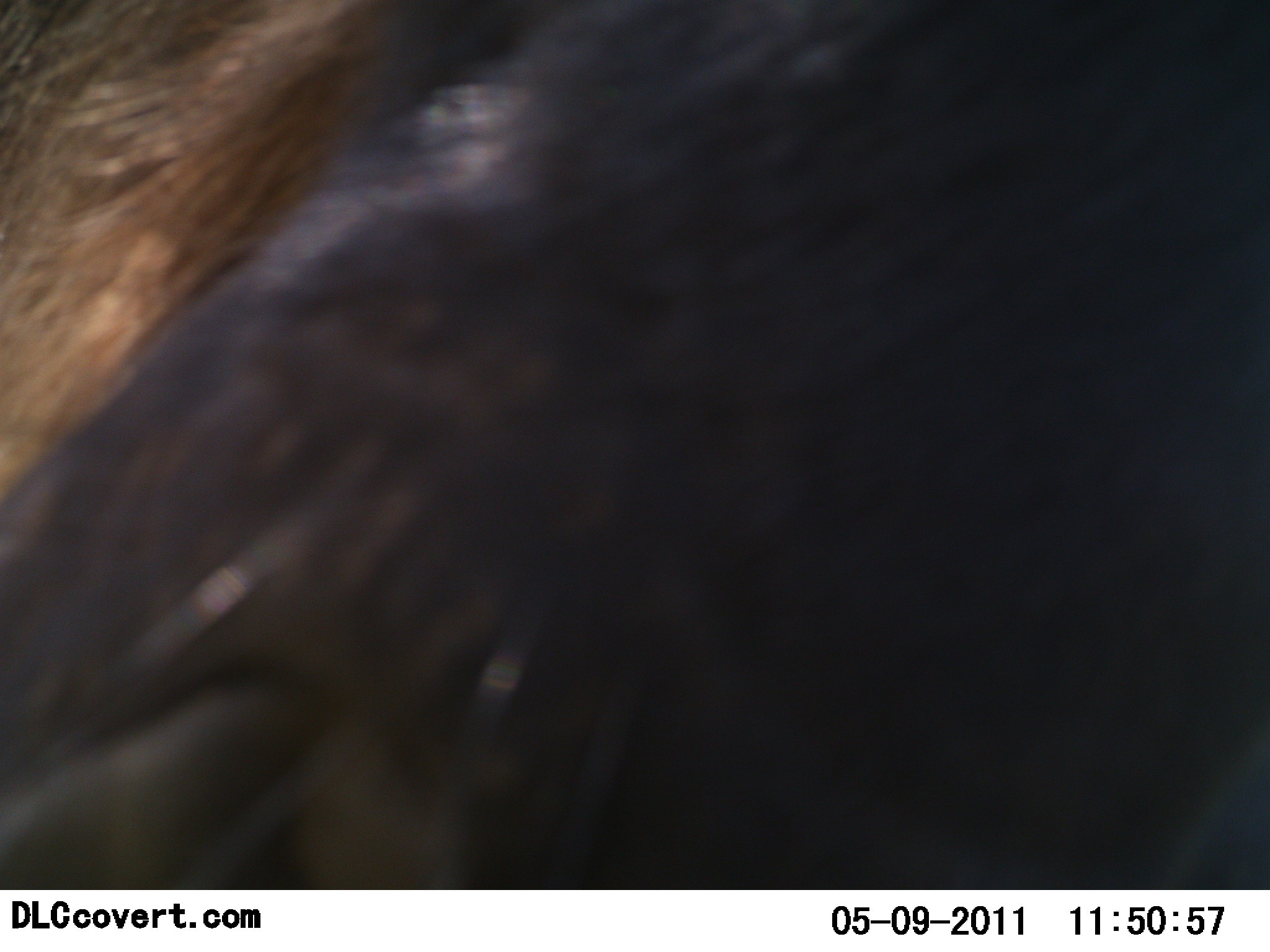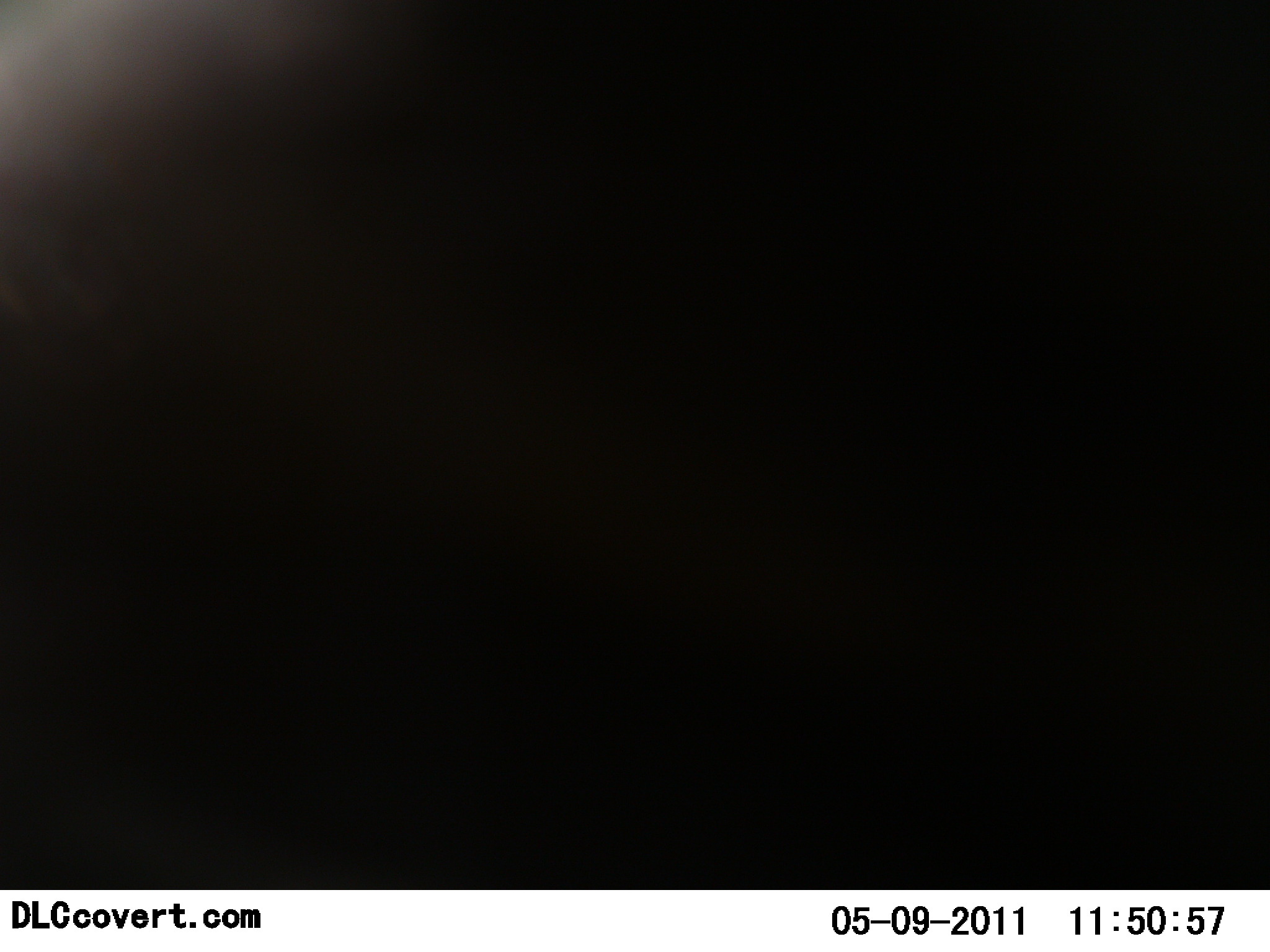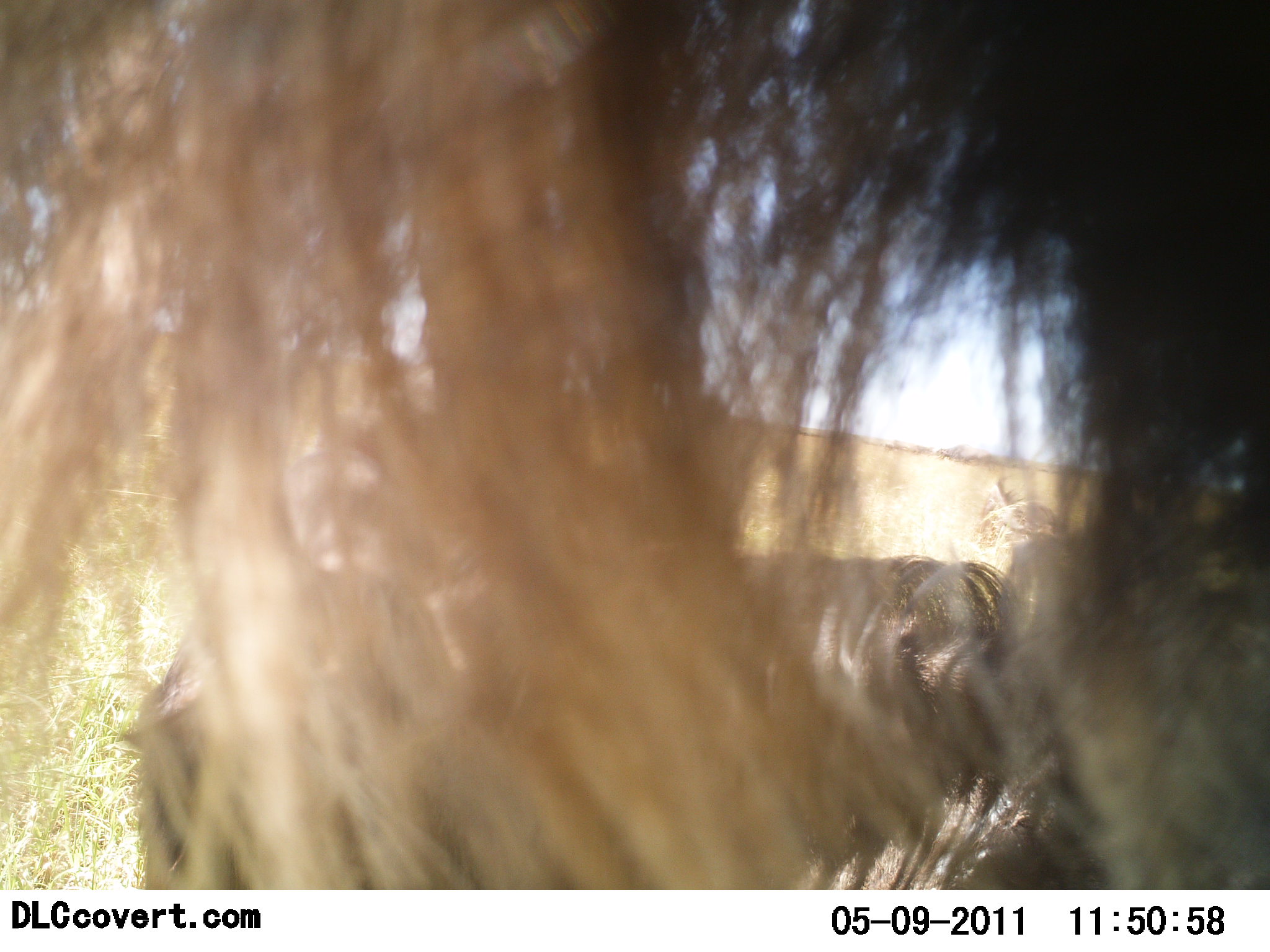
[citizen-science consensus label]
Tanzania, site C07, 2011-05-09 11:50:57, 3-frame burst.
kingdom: Animalia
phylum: Chordata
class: Mammalia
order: Artiodactyla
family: Bovidae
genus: Connochaetes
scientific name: Connochaetes taurinus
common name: blue wildebeest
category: wildebeest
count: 1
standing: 55%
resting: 45%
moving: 18%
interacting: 9%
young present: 0%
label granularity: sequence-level